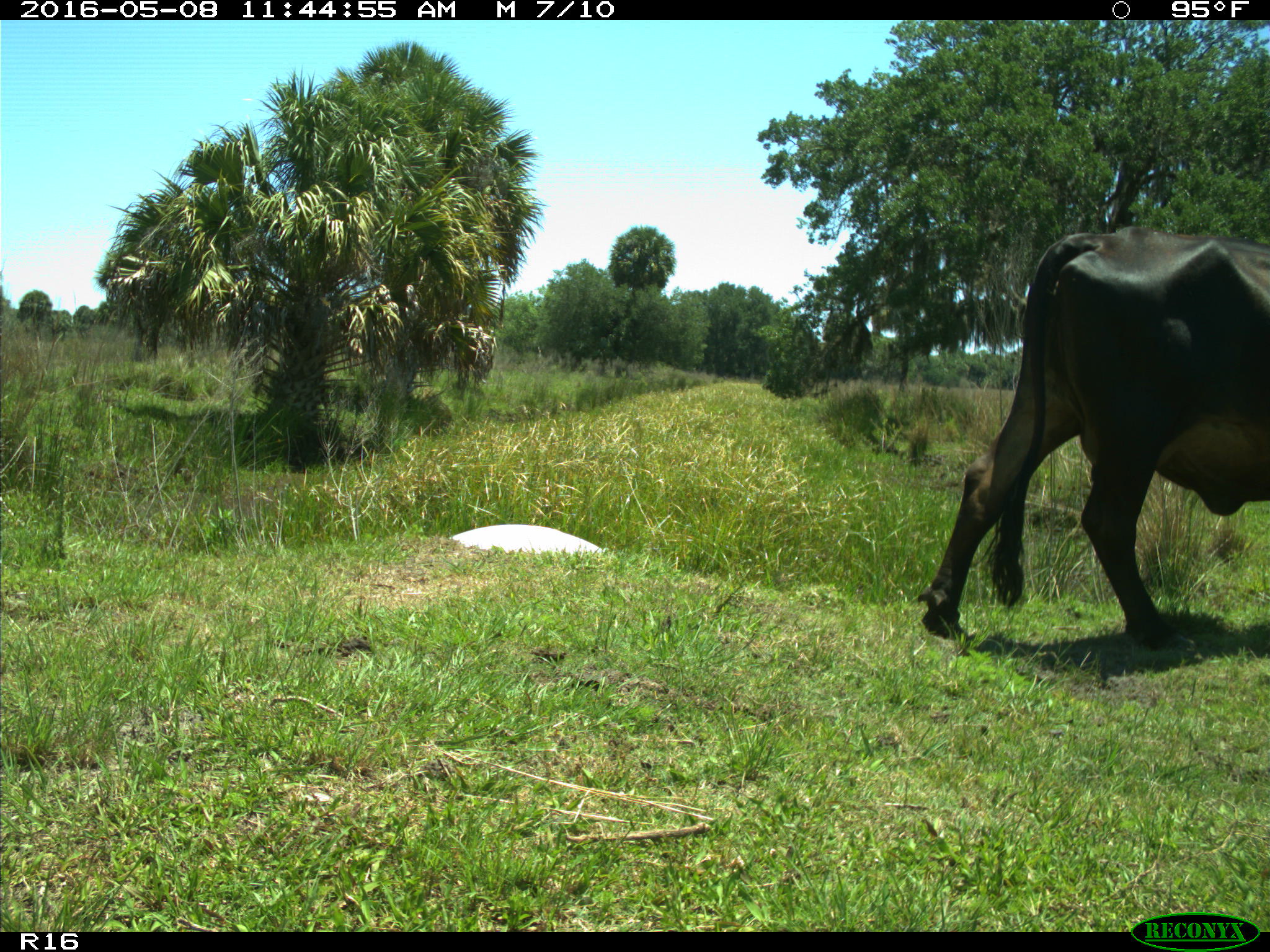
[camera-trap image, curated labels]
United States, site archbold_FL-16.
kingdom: Animalia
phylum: Chordata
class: Mammalia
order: Artiodactyla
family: Bovidae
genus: Bos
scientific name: Bos taurus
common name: domestic cow